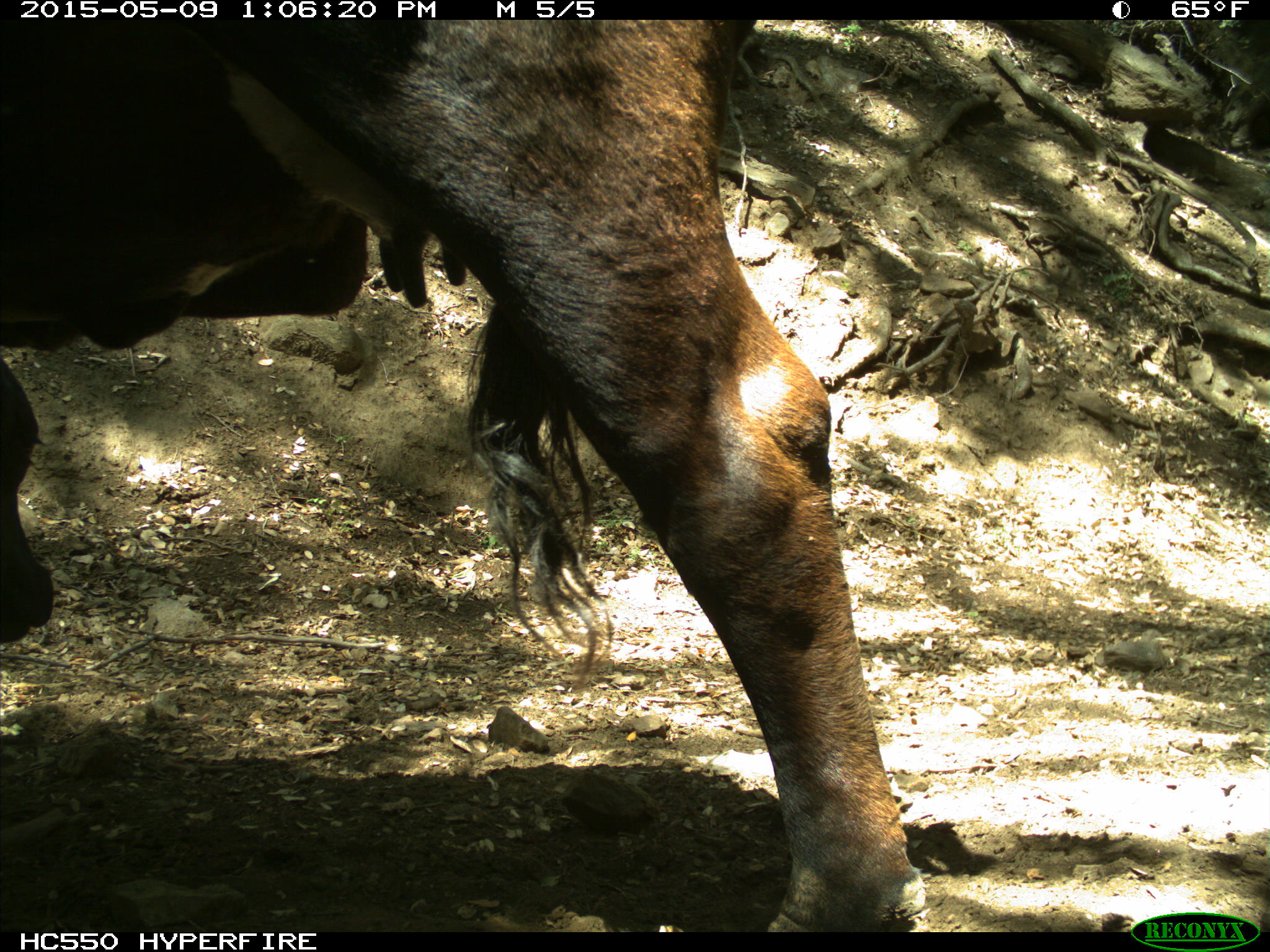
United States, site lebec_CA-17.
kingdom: Animalia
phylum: Chordata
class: Mammalia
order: Artiodactyla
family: Bovidae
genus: Bos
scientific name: Bos taurus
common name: domestic cow